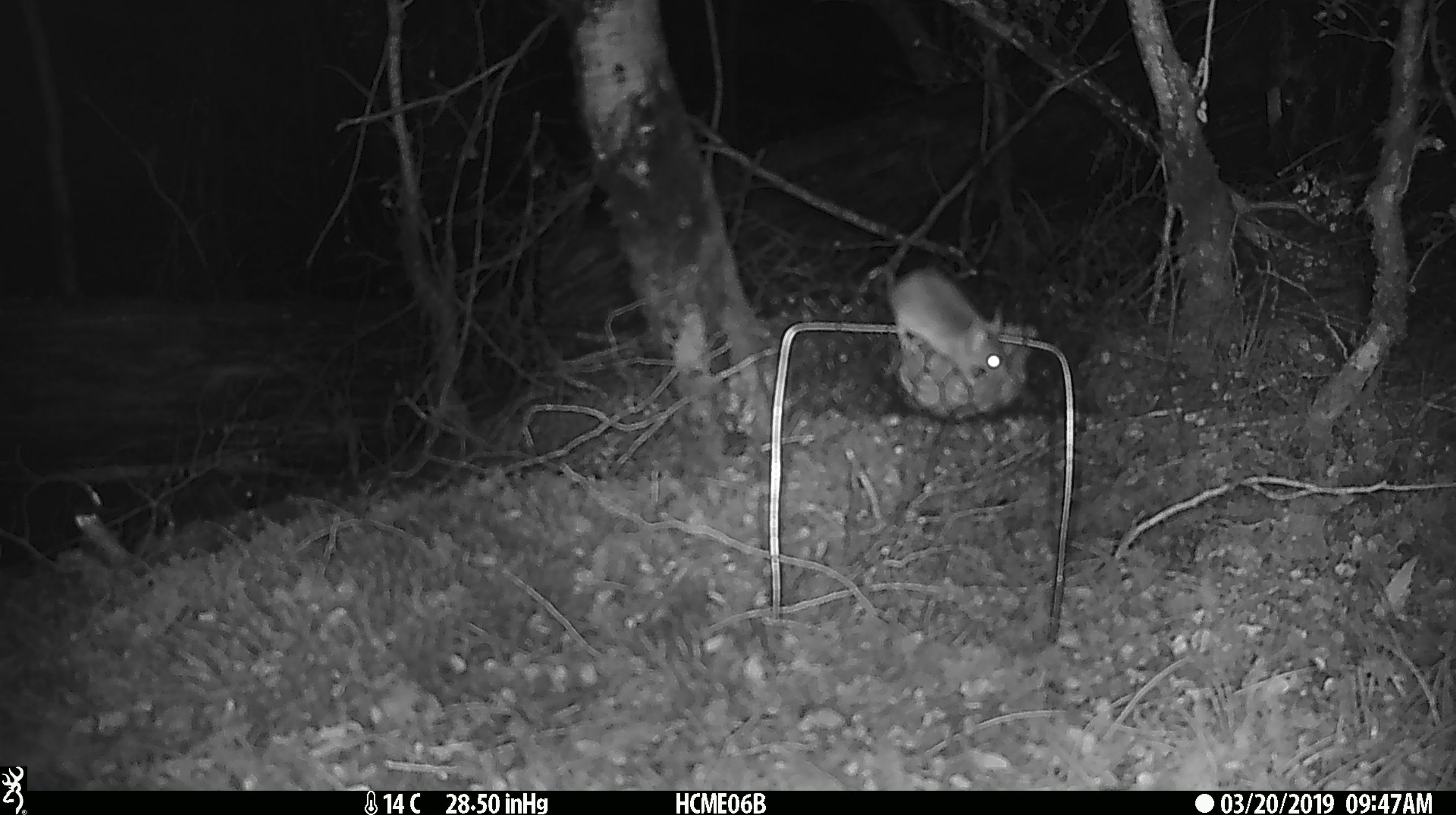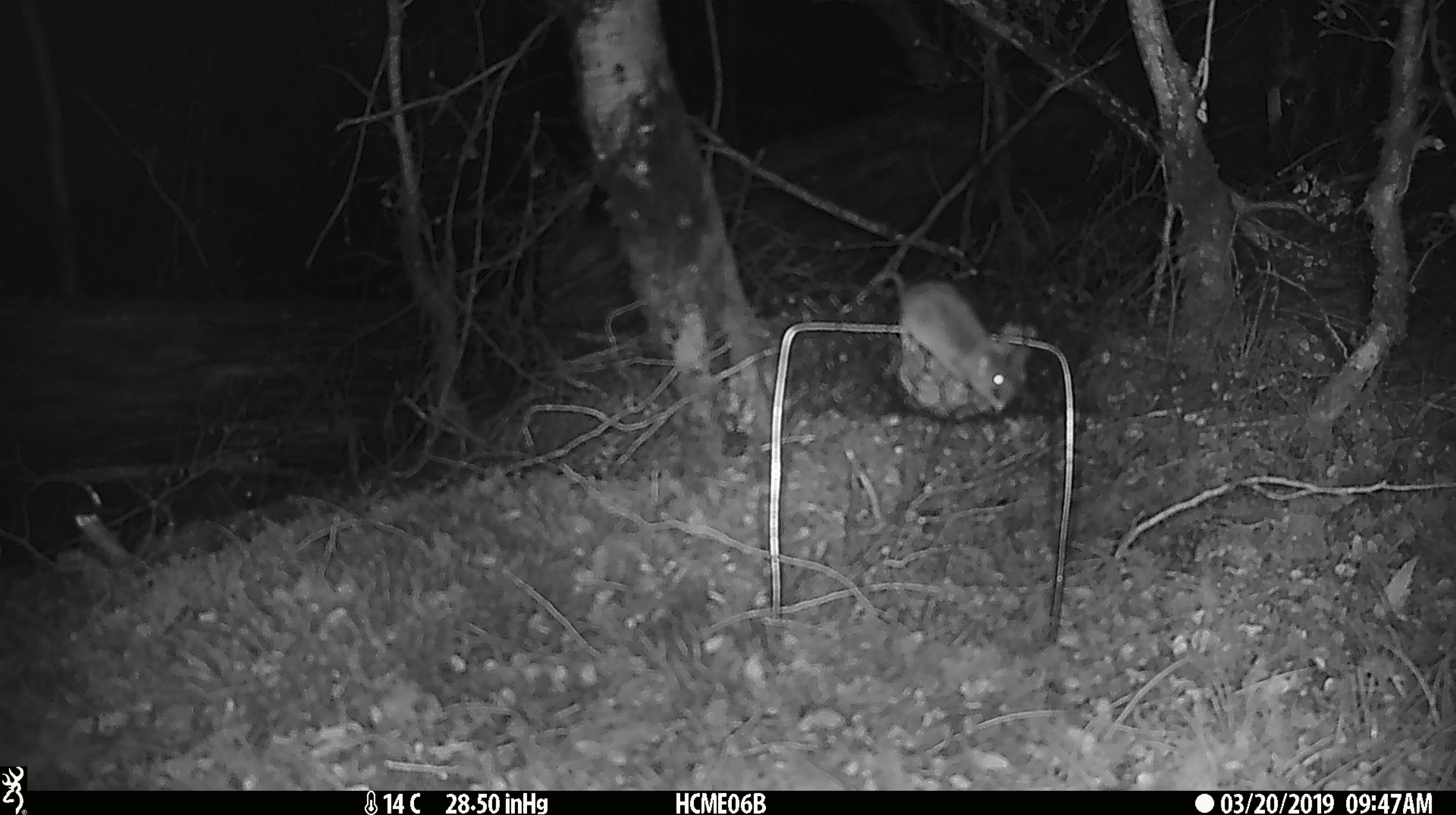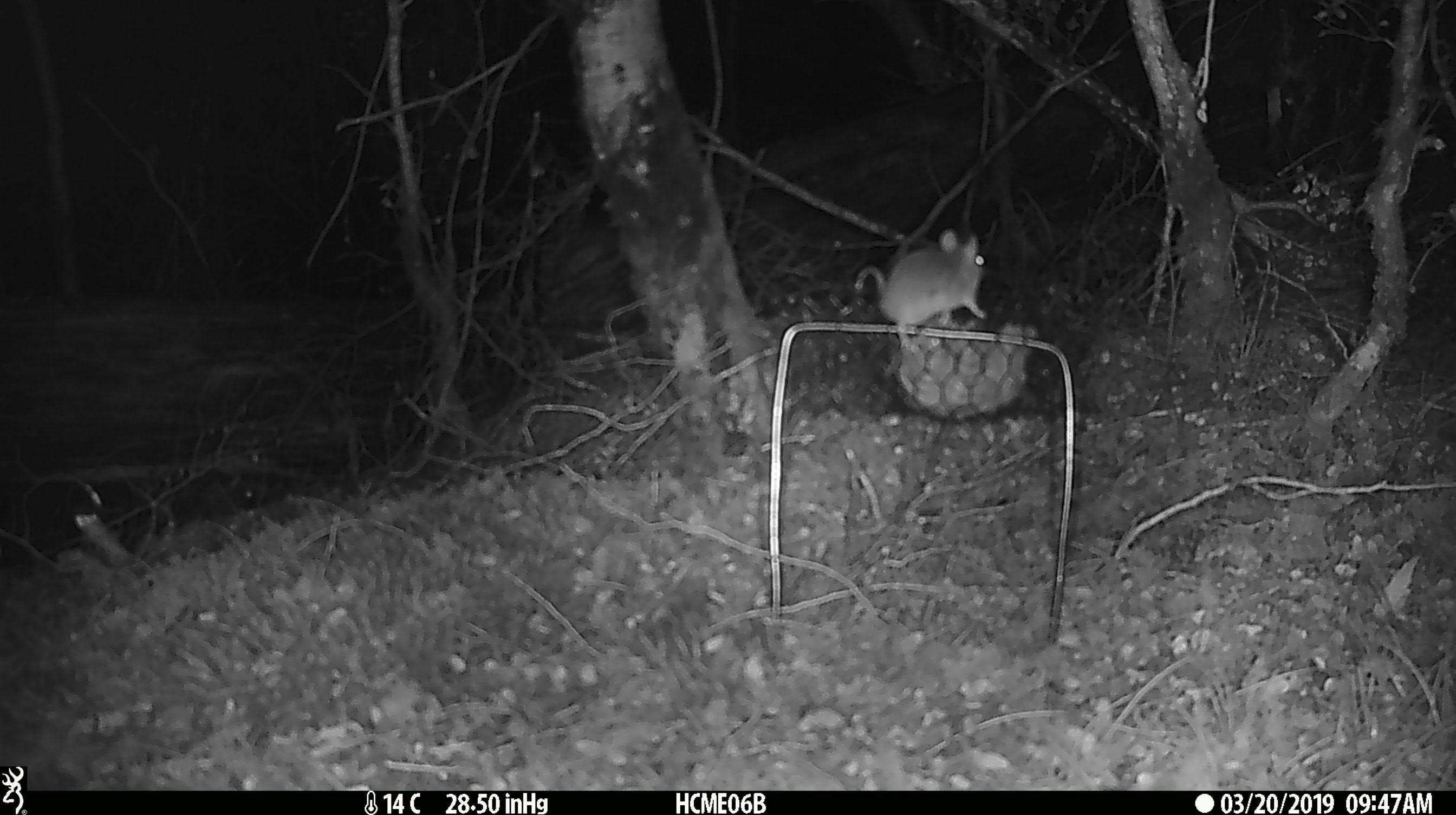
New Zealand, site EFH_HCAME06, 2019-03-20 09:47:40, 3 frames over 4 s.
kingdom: Animalia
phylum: Chordata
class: Mammalia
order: Rodentia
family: Muridae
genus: Mus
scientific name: Mus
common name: mouse